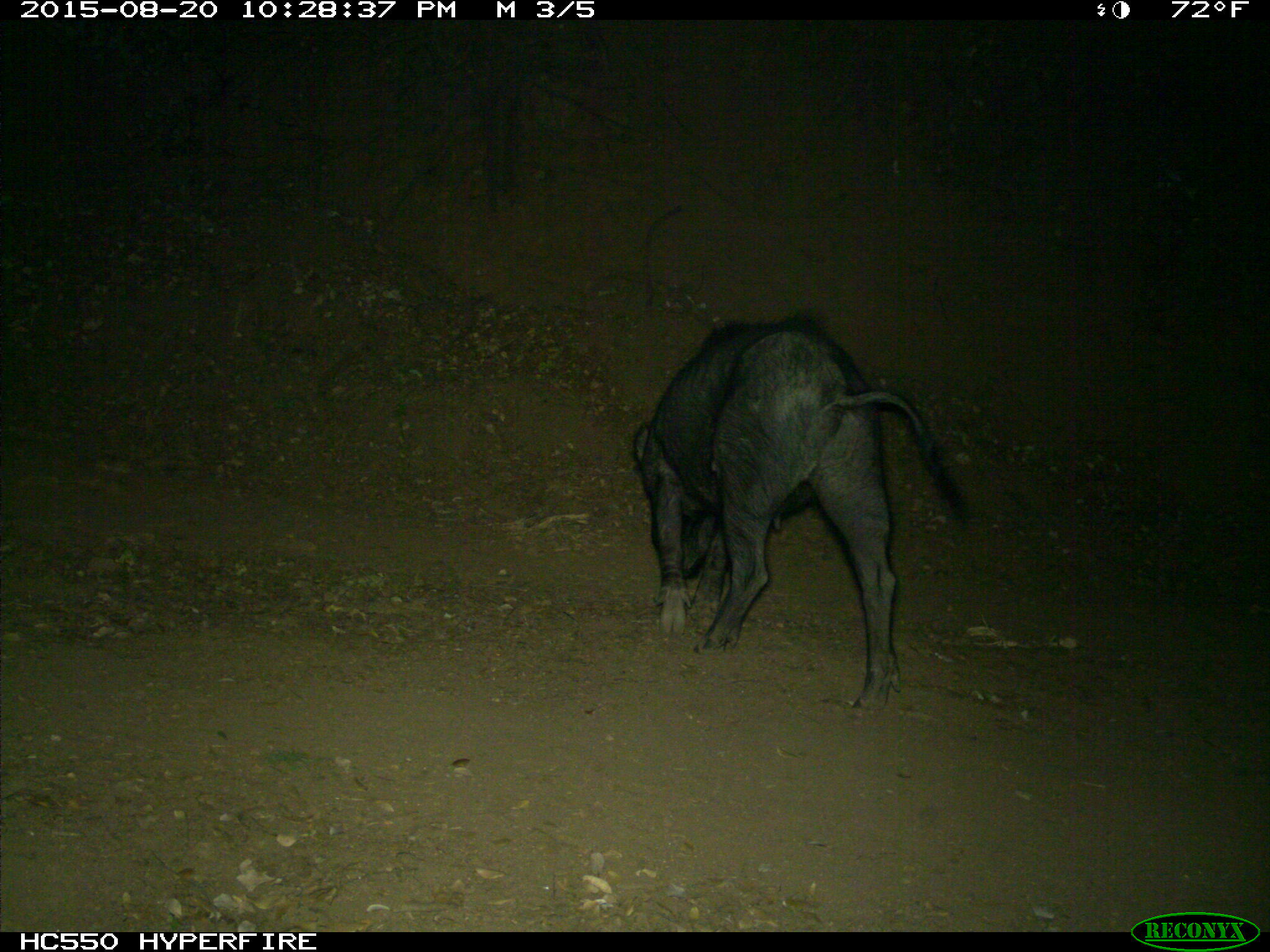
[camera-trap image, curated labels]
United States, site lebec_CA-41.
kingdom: Animalia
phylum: Chordata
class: Mammalia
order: Artiodactyla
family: Suidae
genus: Sus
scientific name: Sus scrofa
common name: wild boar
Sus scrofa (wild boar).